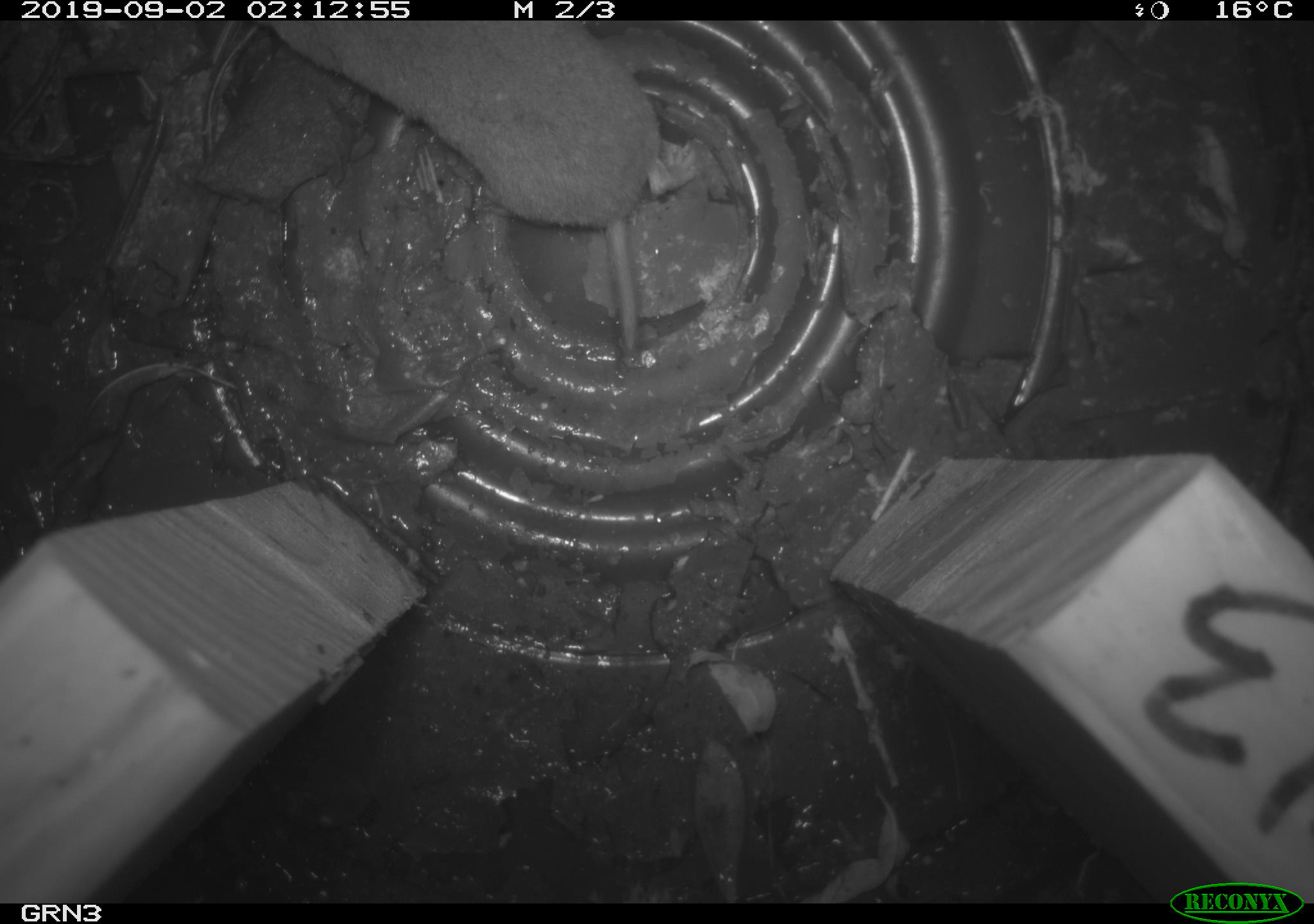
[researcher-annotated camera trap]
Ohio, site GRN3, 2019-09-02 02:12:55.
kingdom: Animalia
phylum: Chordata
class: Mammalia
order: Eulipotyphla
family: Soricidae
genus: Blarina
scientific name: Blarina brevicauda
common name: northern short-tailed shrew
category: n. short-tailed shrew